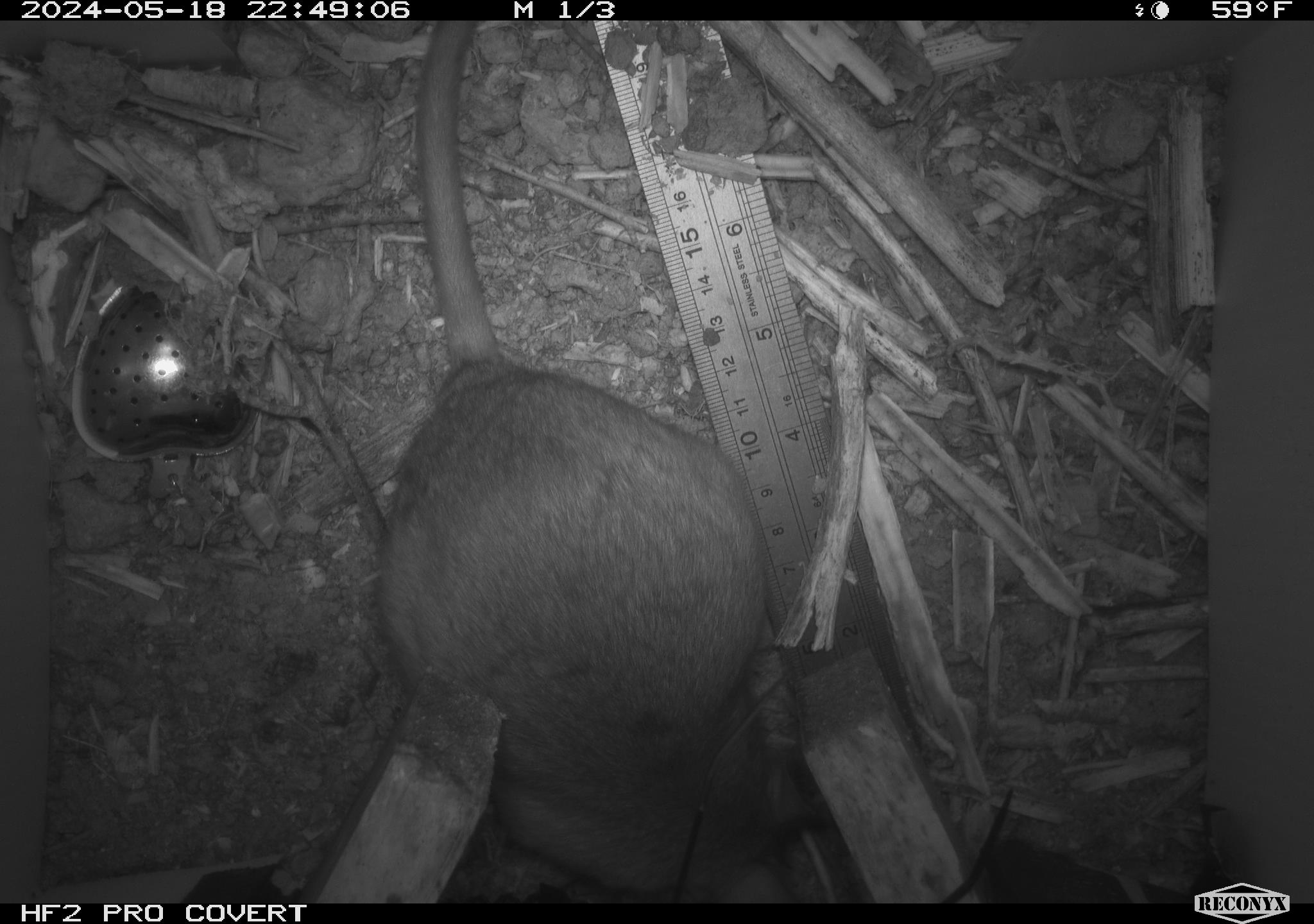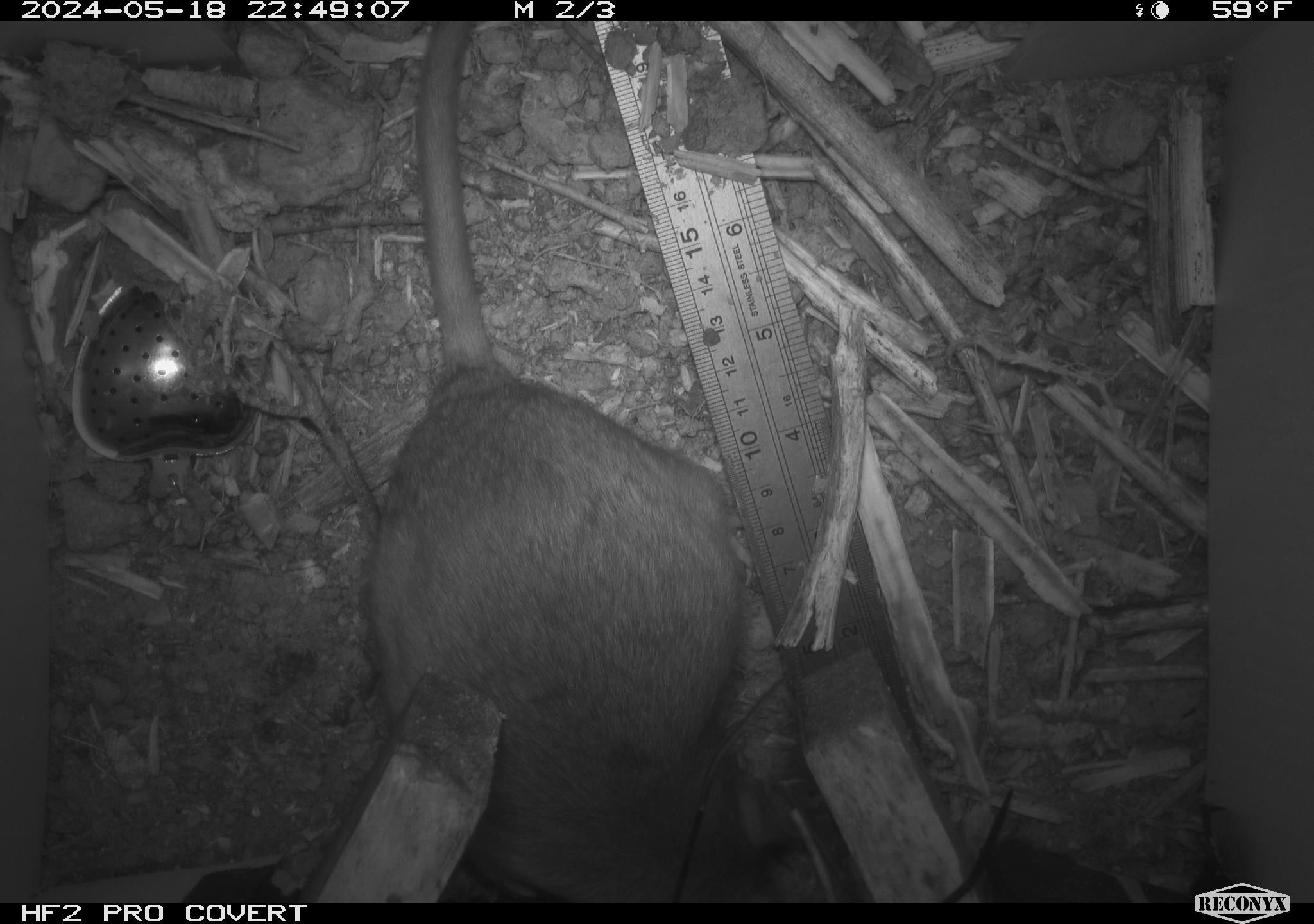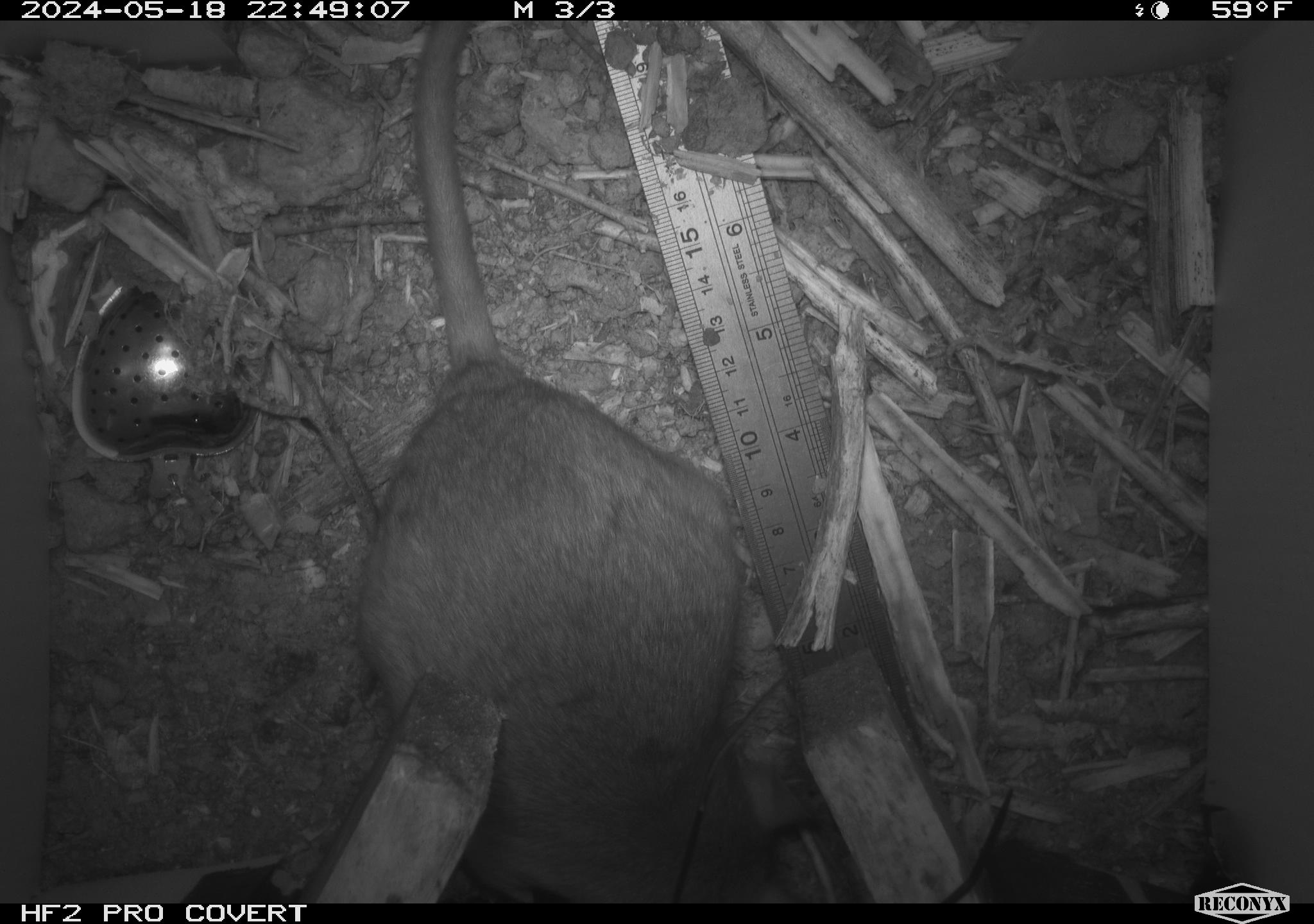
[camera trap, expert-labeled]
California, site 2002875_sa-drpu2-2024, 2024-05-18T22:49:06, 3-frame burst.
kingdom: Animalia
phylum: Chordata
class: Mammalia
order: Rodentia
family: Cricetidae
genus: Neotoma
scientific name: Neotoma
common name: pack rat or woodrat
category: neotoma species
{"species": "neotoma species (pack rat or woodrat) (Neotoma)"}